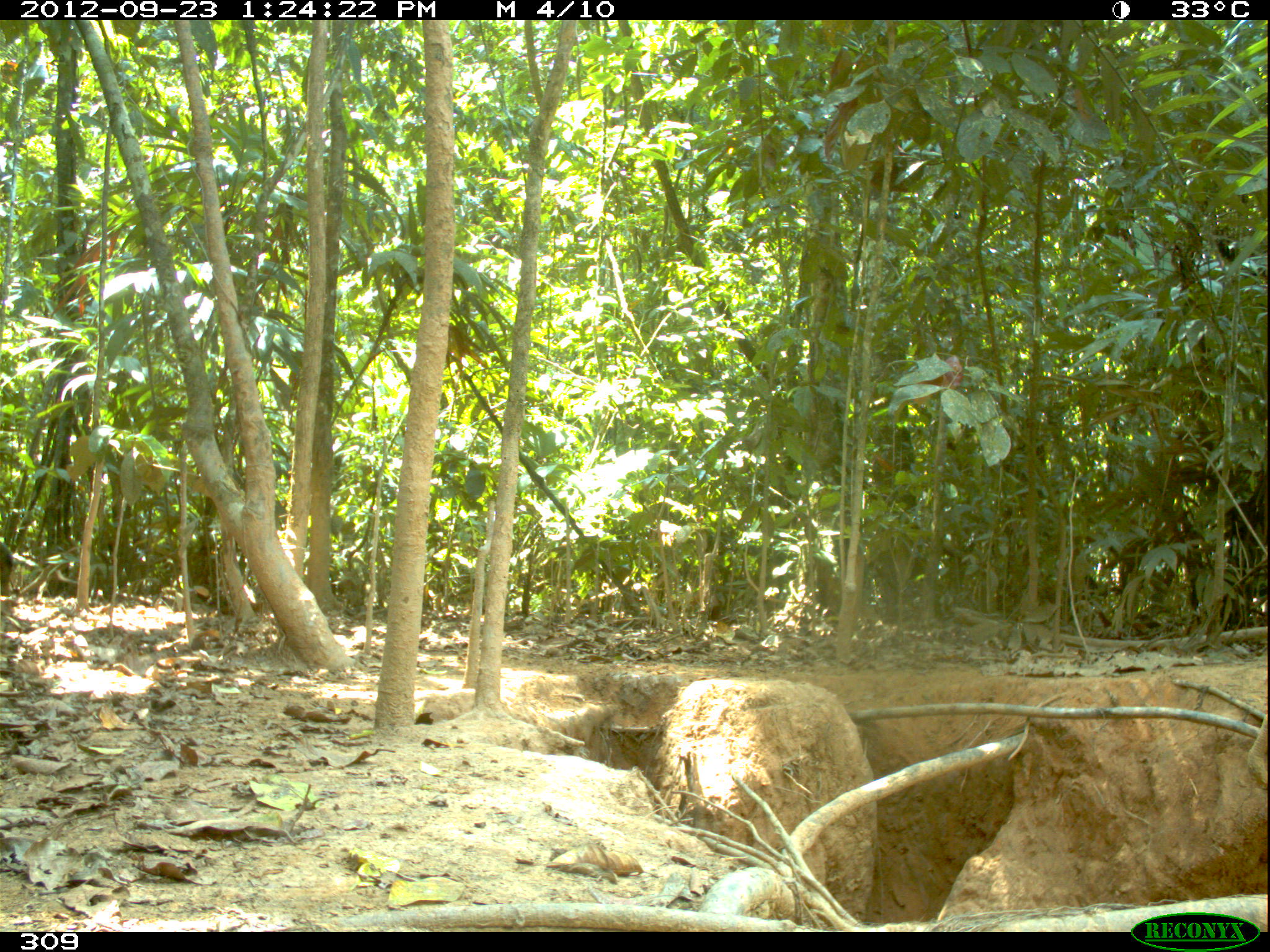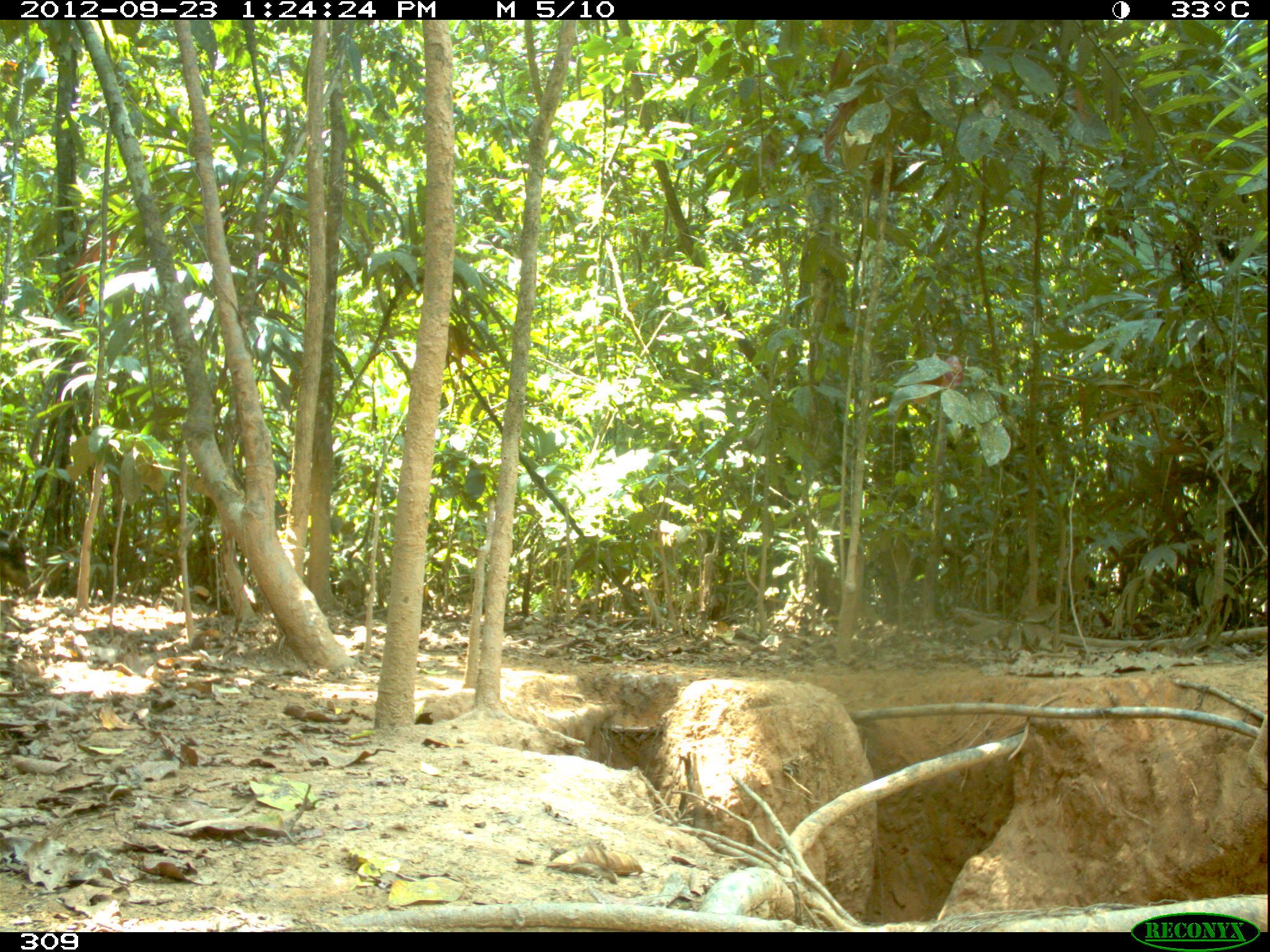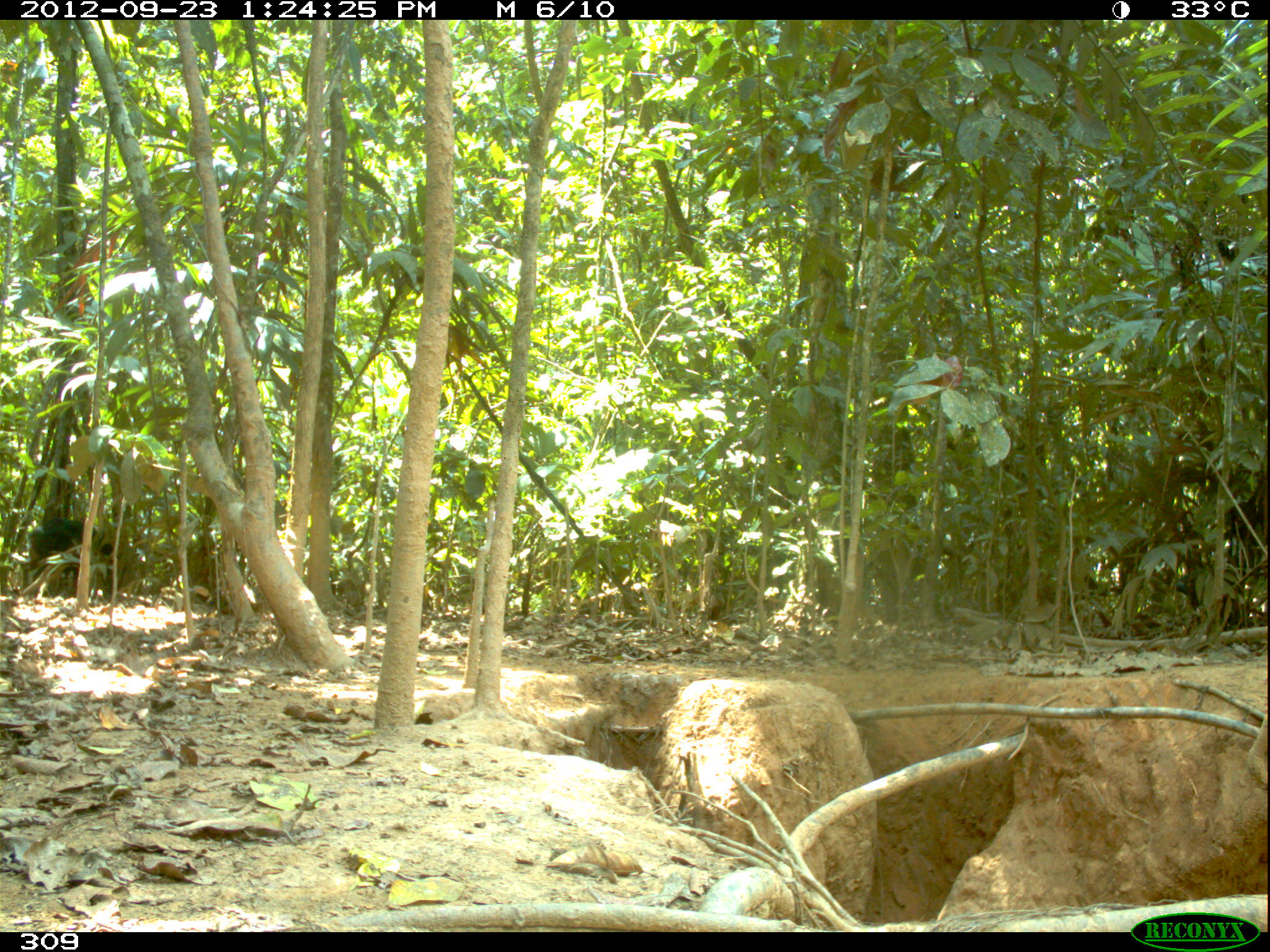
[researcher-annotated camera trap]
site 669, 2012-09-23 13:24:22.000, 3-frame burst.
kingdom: Animalia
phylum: Chordata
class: Mammalia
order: Artiodactyla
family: Tayassuidae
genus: Tayassu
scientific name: Tayassu pecari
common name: white-lipped peccary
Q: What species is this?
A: Tayassu pecari (white-lipped peccary).